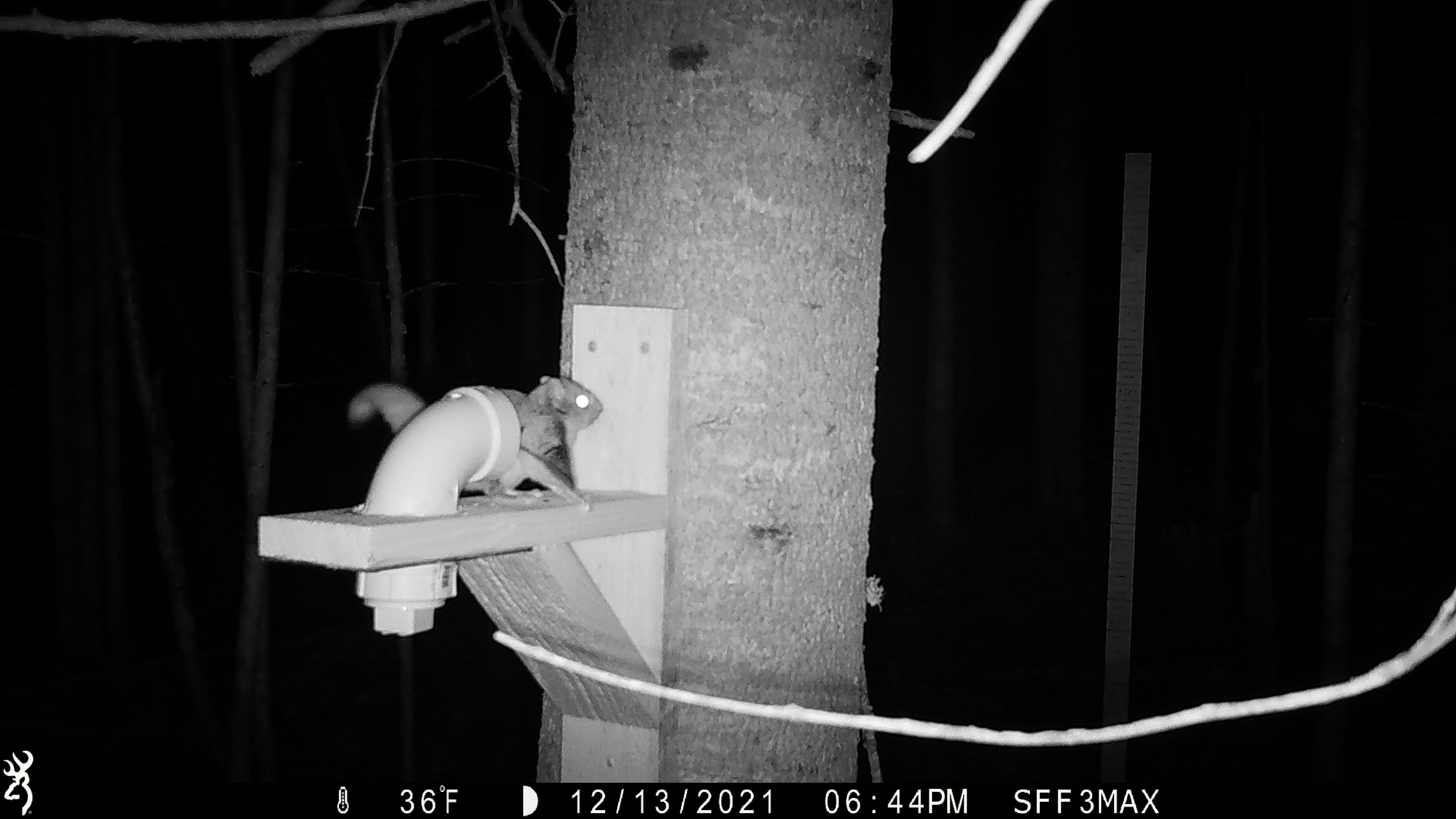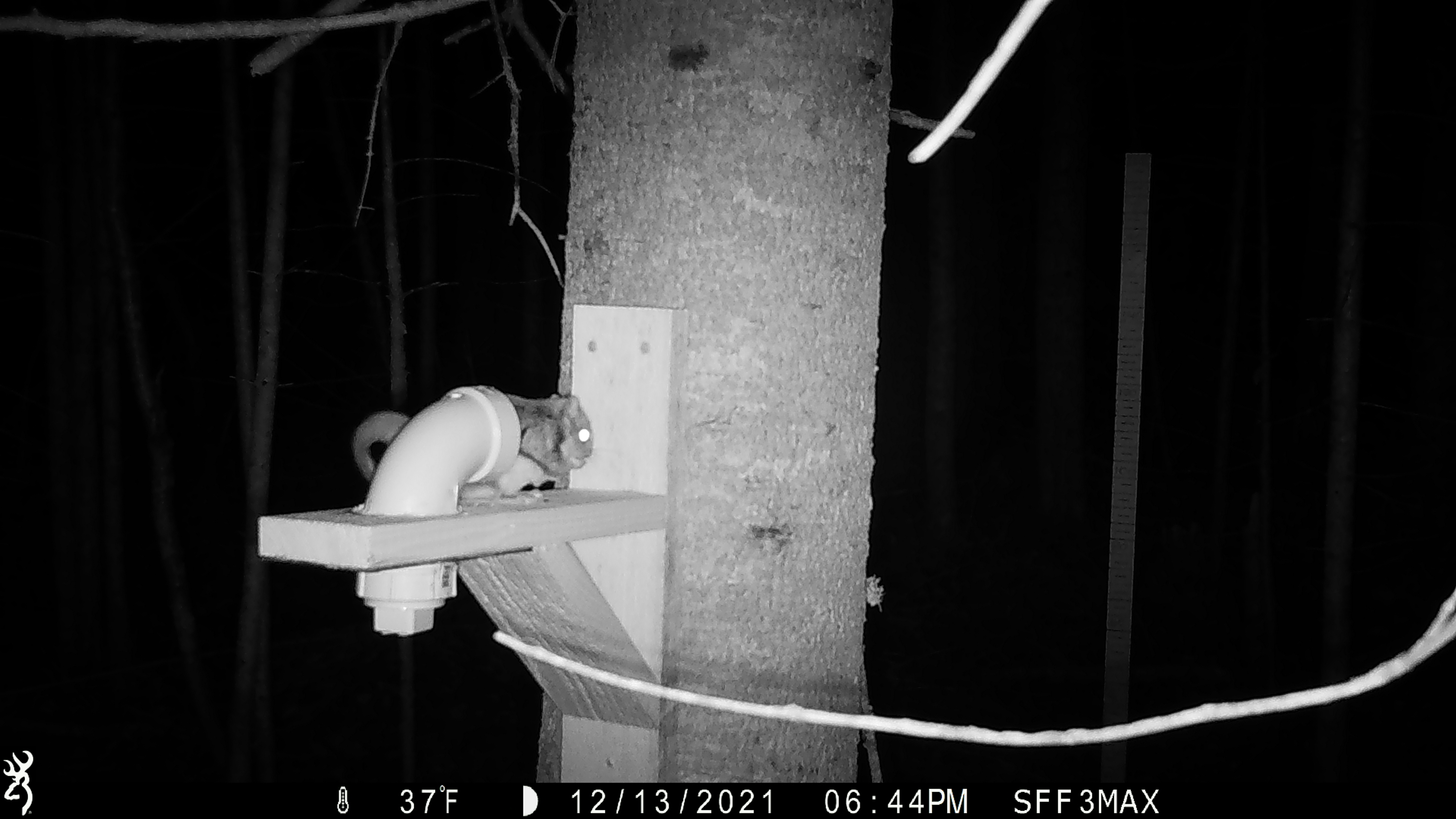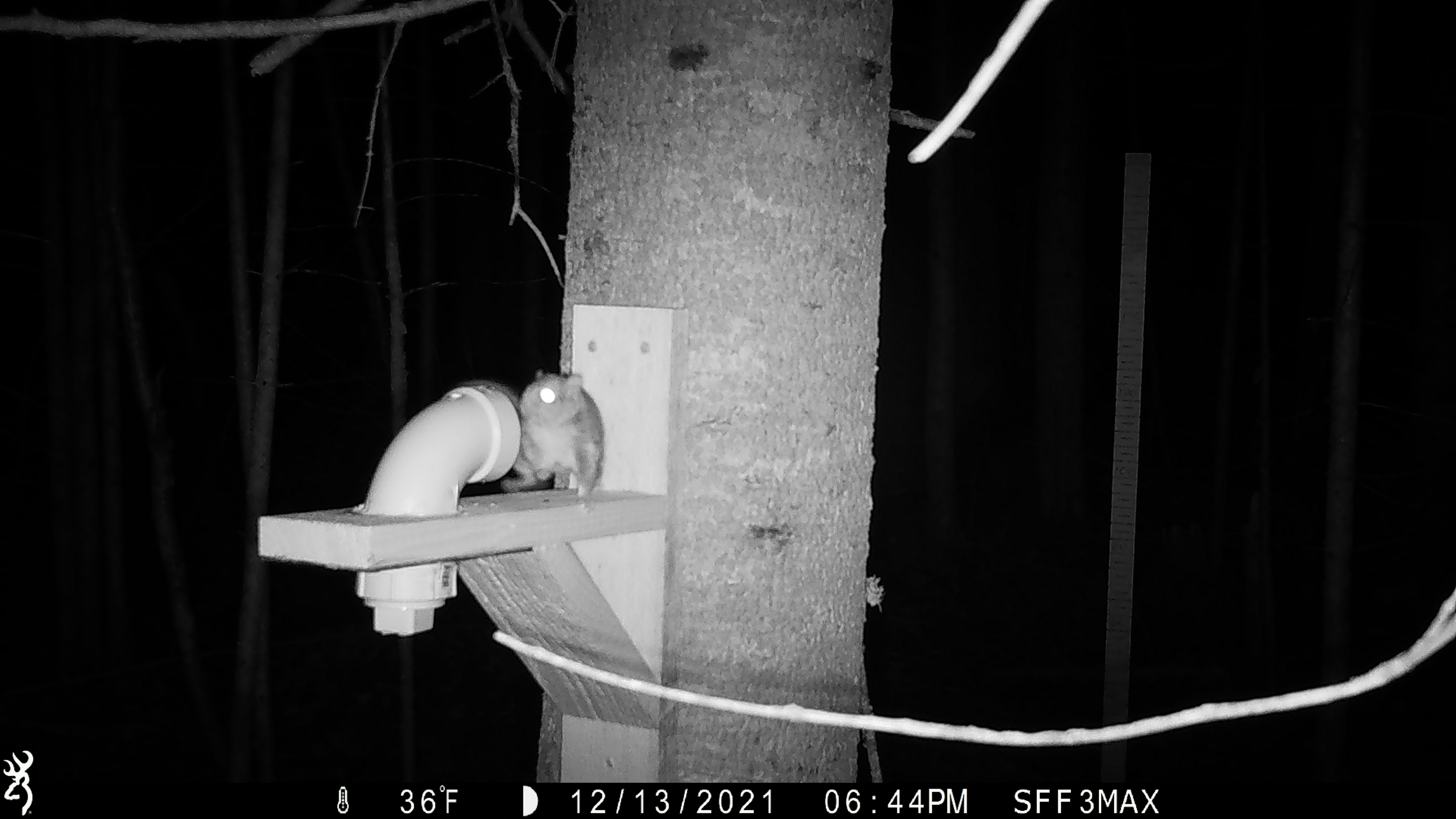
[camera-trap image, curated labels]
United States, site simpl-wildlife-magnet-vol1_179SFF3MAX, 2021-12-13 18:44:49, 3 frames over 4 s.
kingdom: Animalia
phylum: Chordata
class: Mammalia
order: Rodentia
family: Sciuridae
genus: Glaucomys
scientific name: Glaucomys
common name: flying squirrel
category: flying squirrel sp.